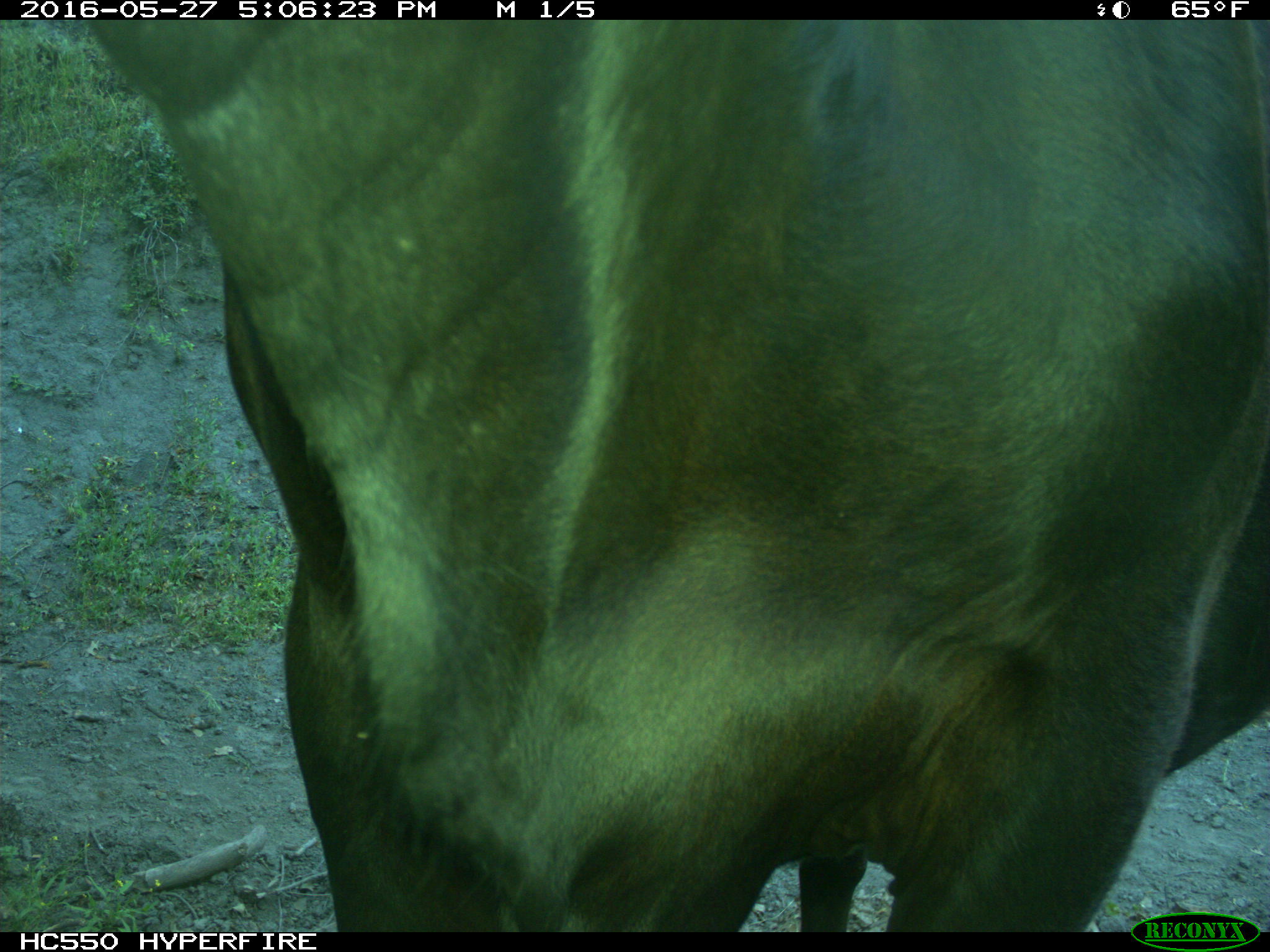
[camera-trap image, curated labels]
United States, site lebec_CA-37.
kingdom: Animalia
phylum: Chordata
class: Mammalia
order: Artiodactyla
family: Bovidae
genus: Bos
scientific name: Bos taurus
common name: domestic cow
Bos taurus (domestic cow).